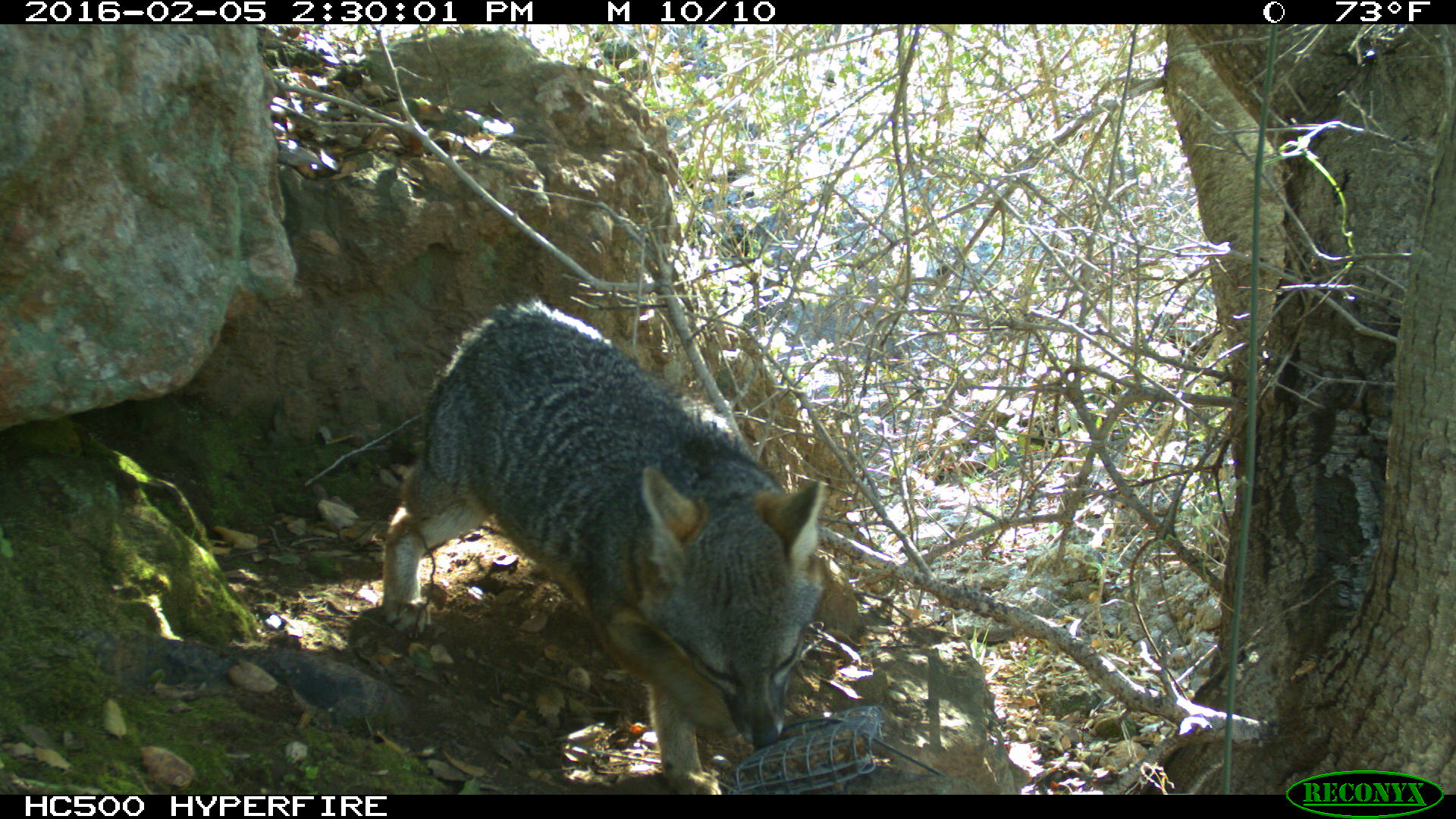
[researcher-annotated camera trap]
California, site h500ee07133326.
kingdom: Animalia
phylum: Chordata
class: Mammalia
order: Carnivora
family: Canidae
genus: Urocyon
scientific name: Urocyon littoralis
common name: island fox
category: fox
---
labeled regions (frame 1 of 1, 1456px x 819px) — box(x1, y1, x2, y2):
fox: box(377, 296, 826, 793)